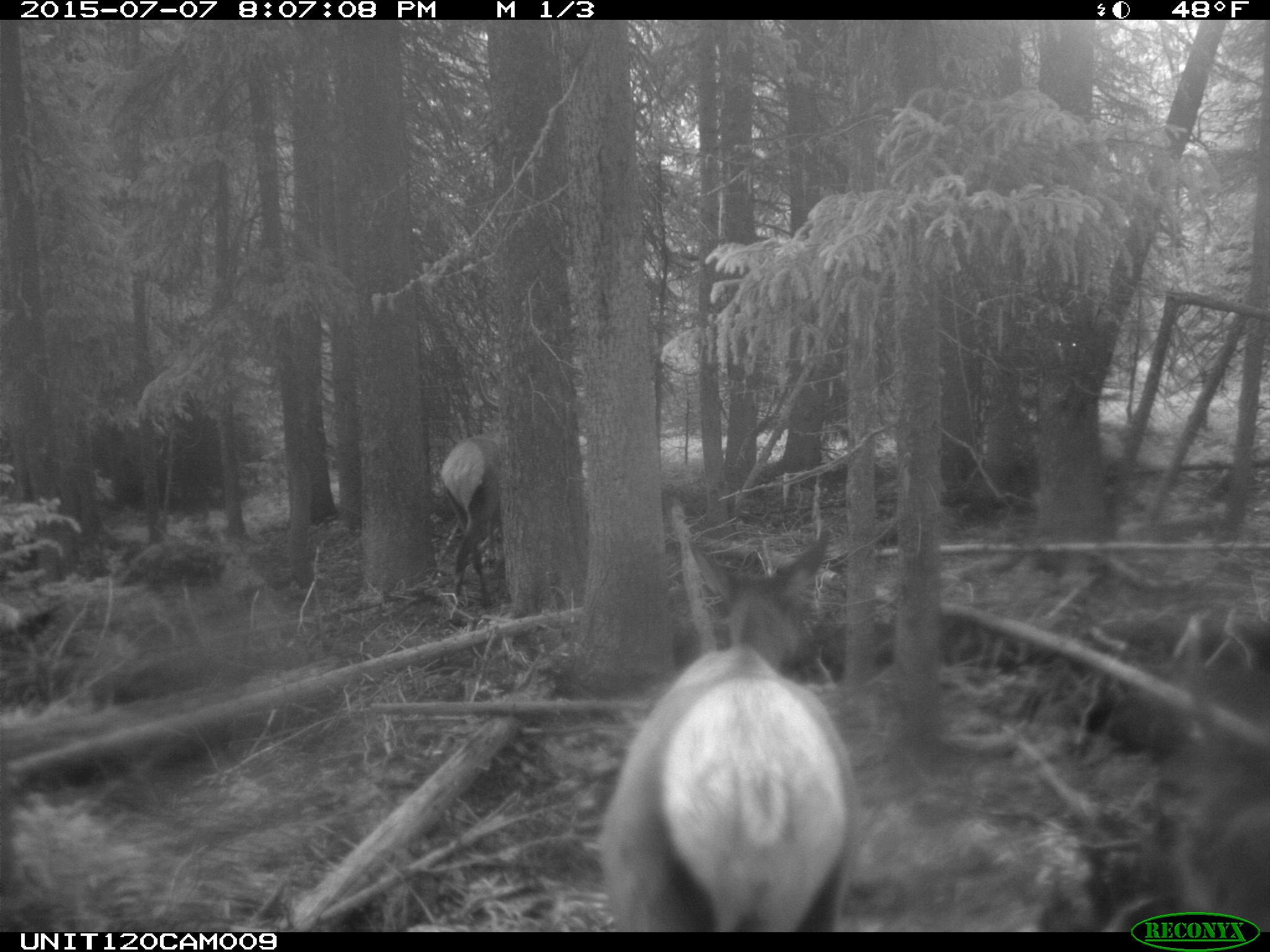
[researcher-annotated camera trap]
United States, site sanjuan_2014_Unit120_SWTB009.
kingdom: Animalia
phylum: Chordata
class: Mammalia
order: Artiodactyla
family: Cervidae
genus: Cervus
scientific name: Cervus elaphus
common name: red deer